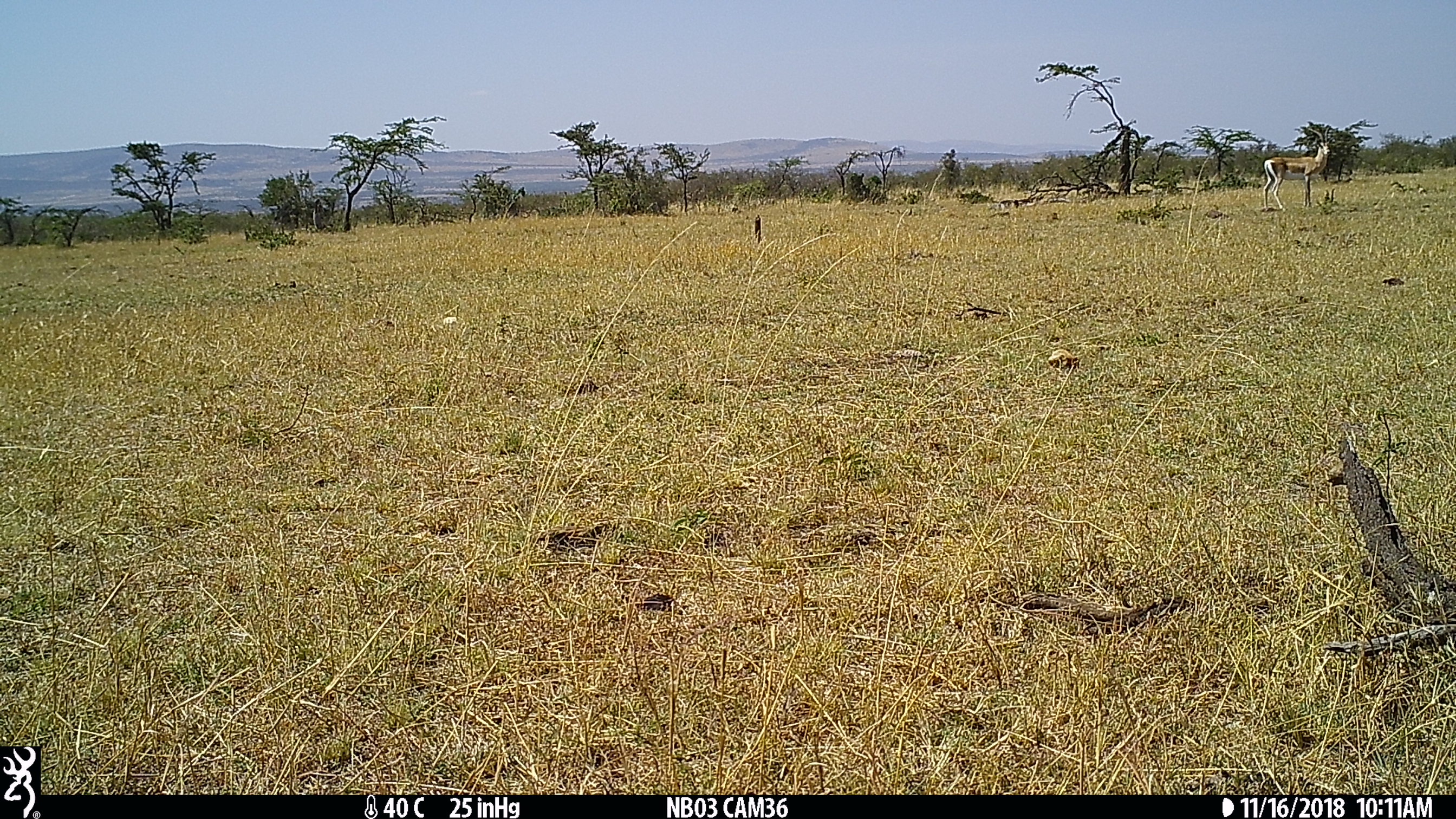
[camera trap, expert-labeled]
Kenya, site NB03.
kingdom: Animalia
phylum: Chordata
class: Mammalia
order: Artiodactyla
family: Bovidae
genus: Nanger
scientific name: Nanger granti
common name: grant's gazelle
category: gazelle grants